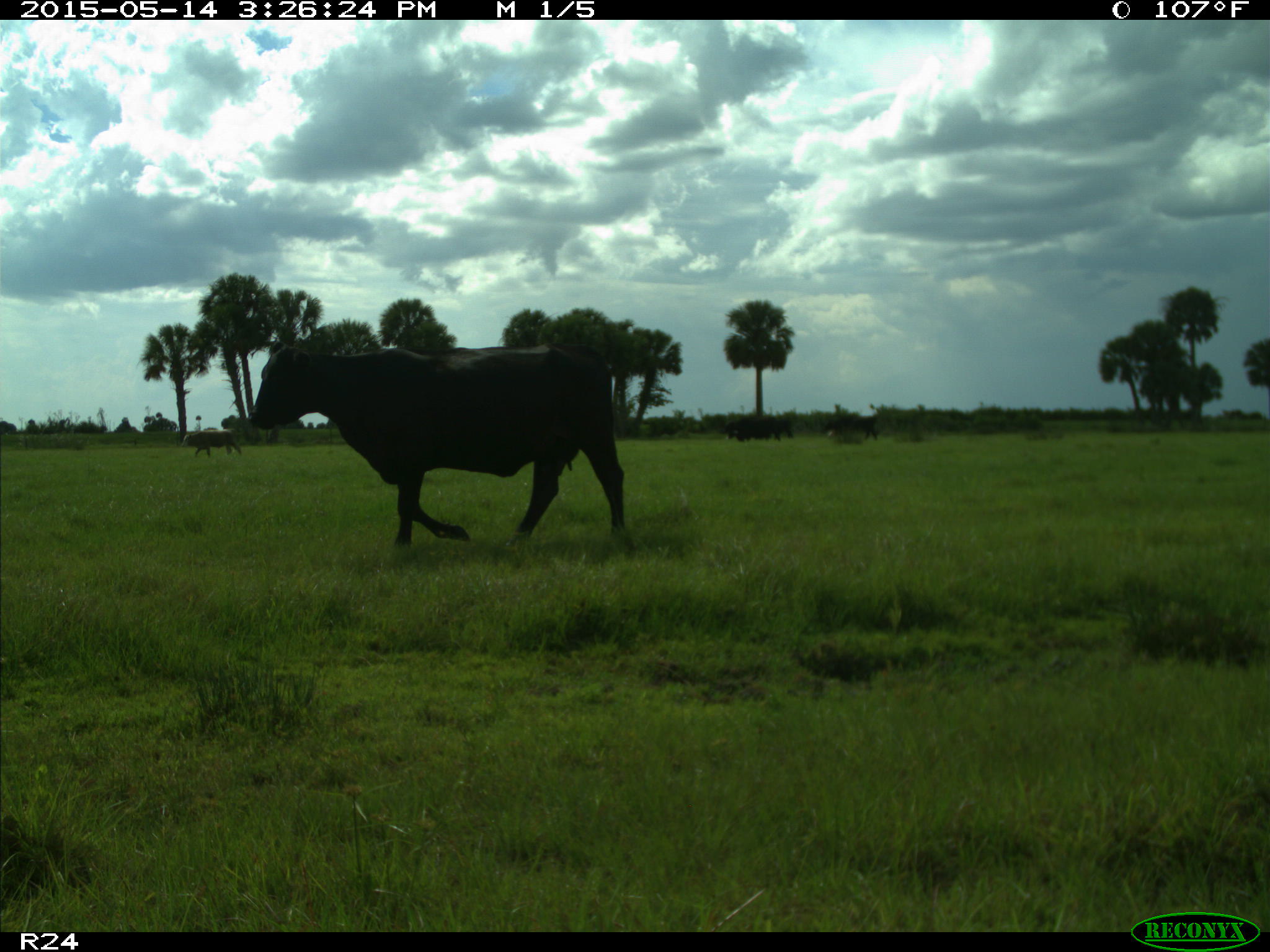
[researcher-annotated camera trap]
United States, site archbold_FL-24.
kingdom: Animalia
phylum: Chordata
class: Mammalia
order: Artiodactyla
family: Bovidae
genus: Bos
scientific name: Bos taurus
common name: domestic cow